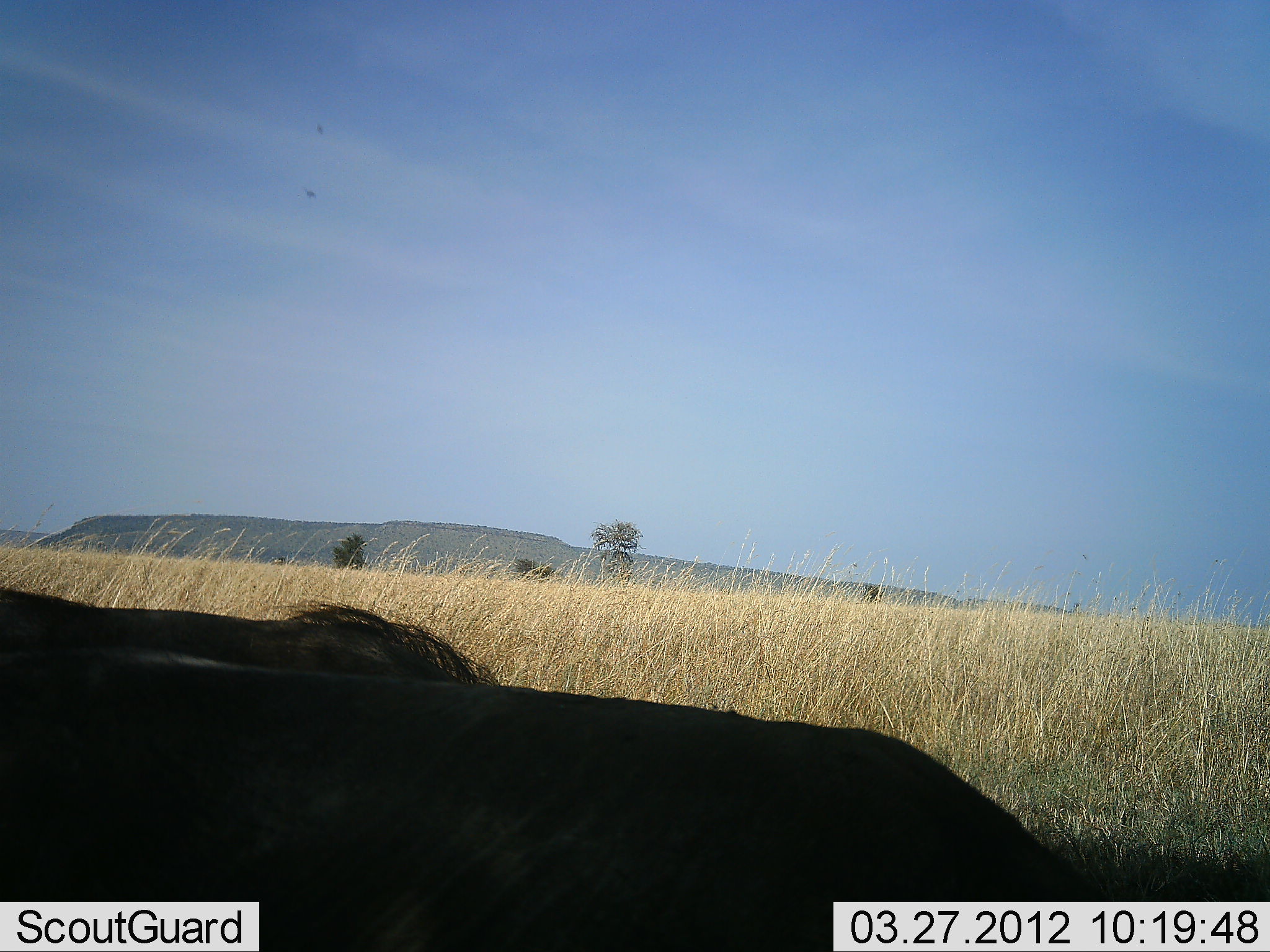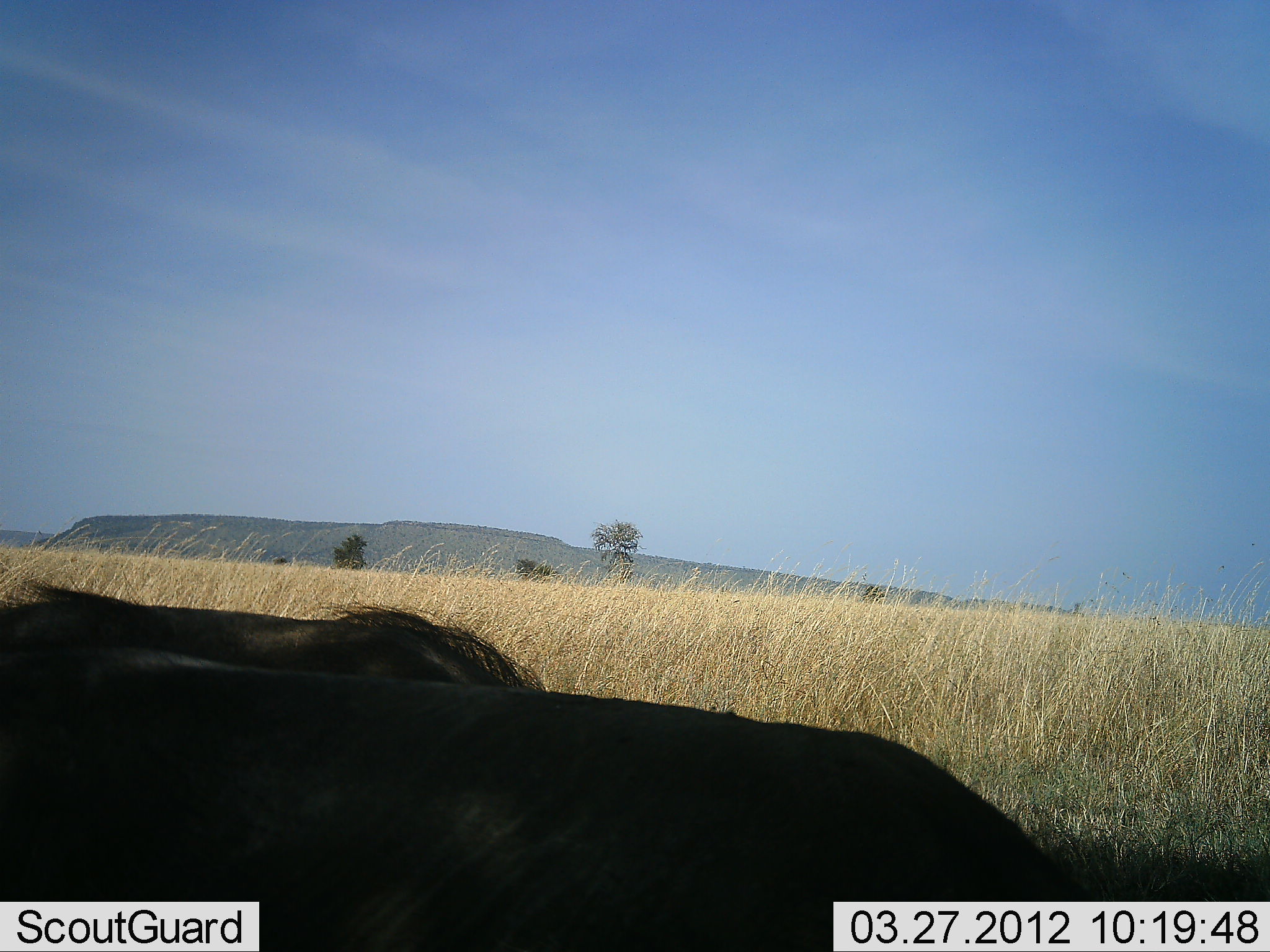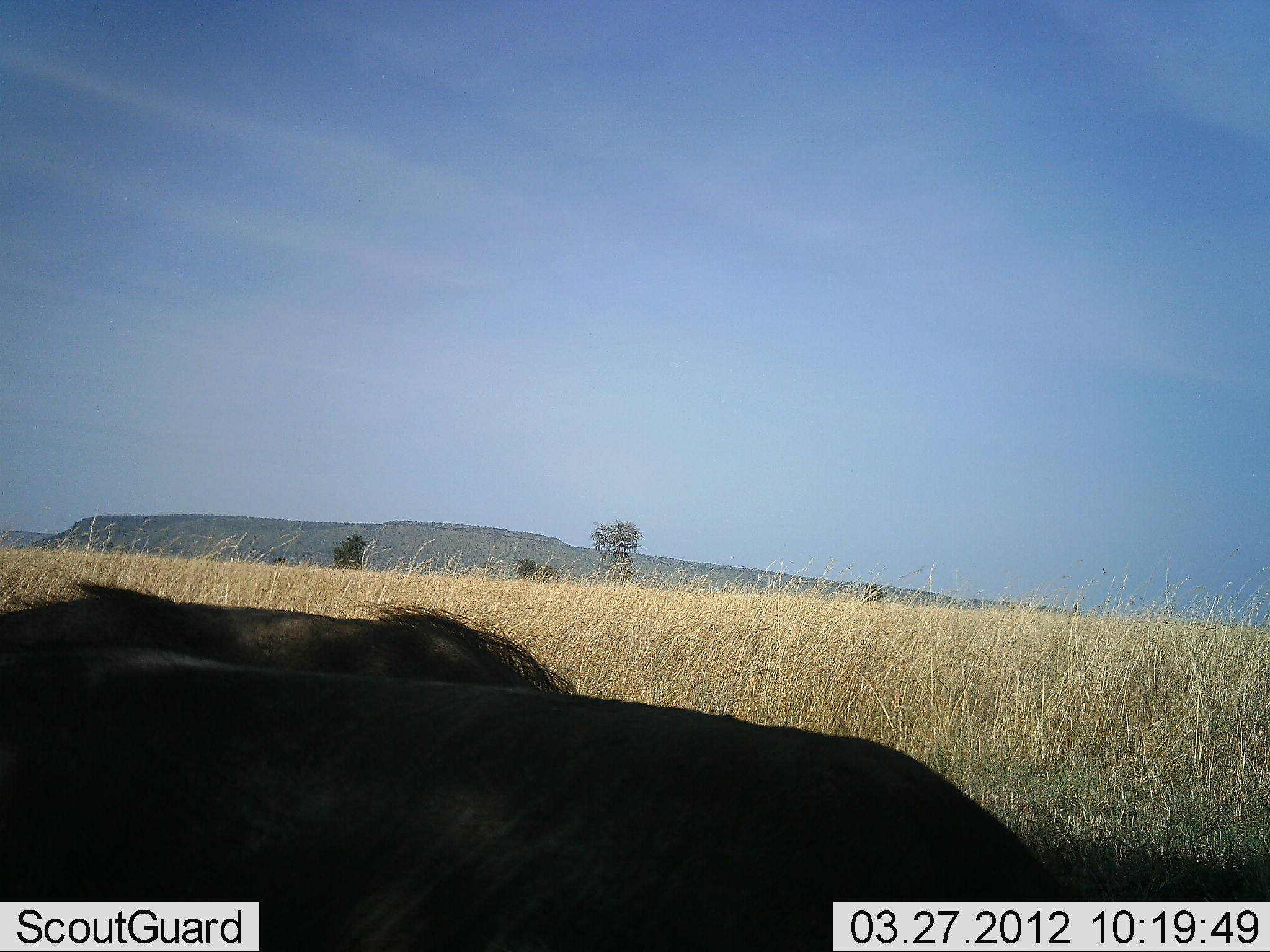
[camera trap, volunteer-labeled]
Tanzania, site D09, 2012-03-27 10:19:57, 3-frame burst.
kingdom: Animalia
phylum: Chordata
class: Mammalia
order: Artiodactyla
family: Suidae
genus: Phacochoerus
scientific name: Phacochoerus africanus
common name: warthog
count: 2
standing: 37%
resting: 11%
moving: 26%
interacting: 0%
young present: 0%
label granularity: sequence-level